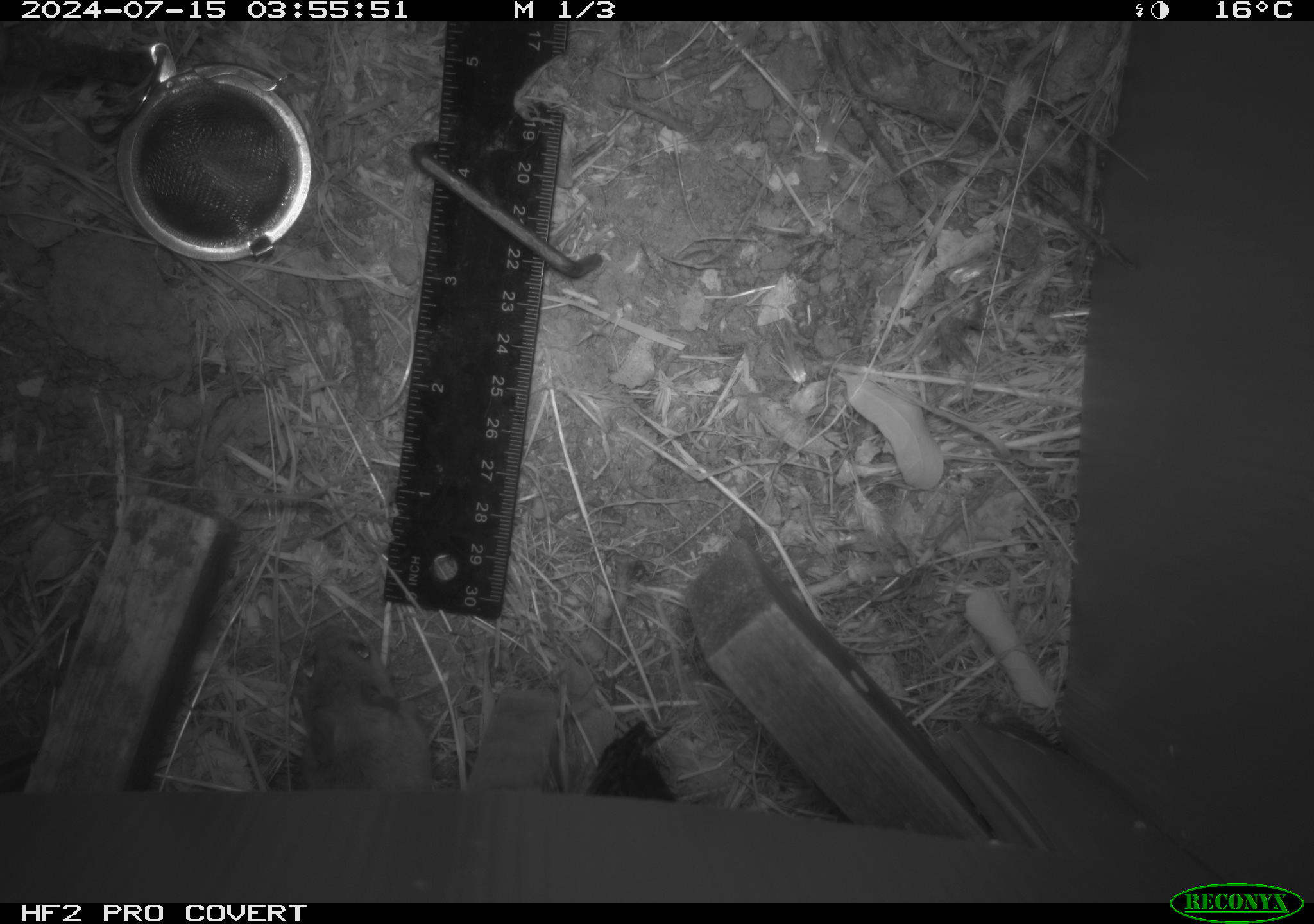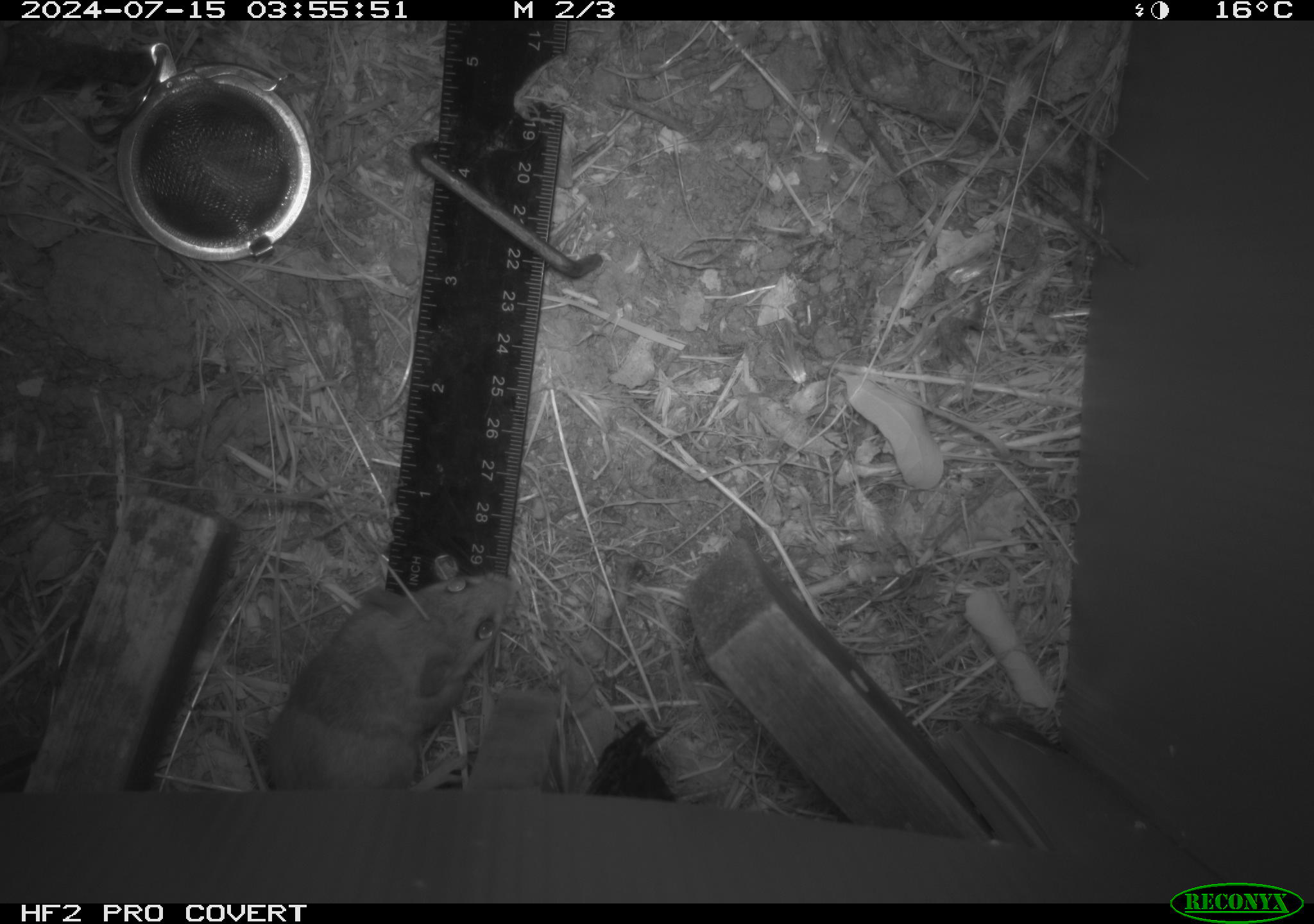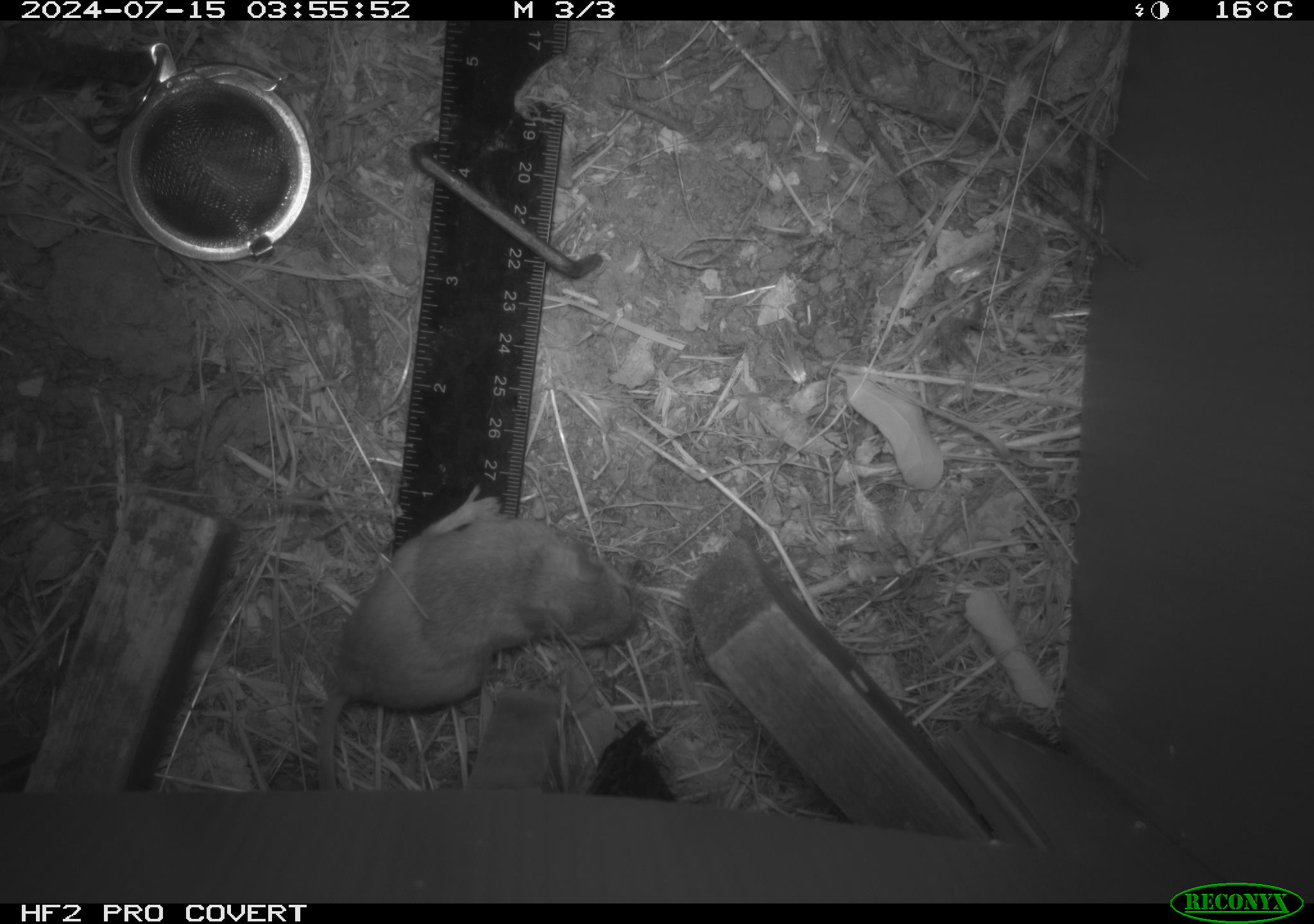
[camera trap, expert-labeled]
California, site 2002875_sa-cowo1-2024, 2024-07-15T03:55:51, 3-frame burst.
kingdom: Animalia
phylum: Chordata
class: Mammalia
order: Rodentia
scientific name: Rodentia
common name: mouse species